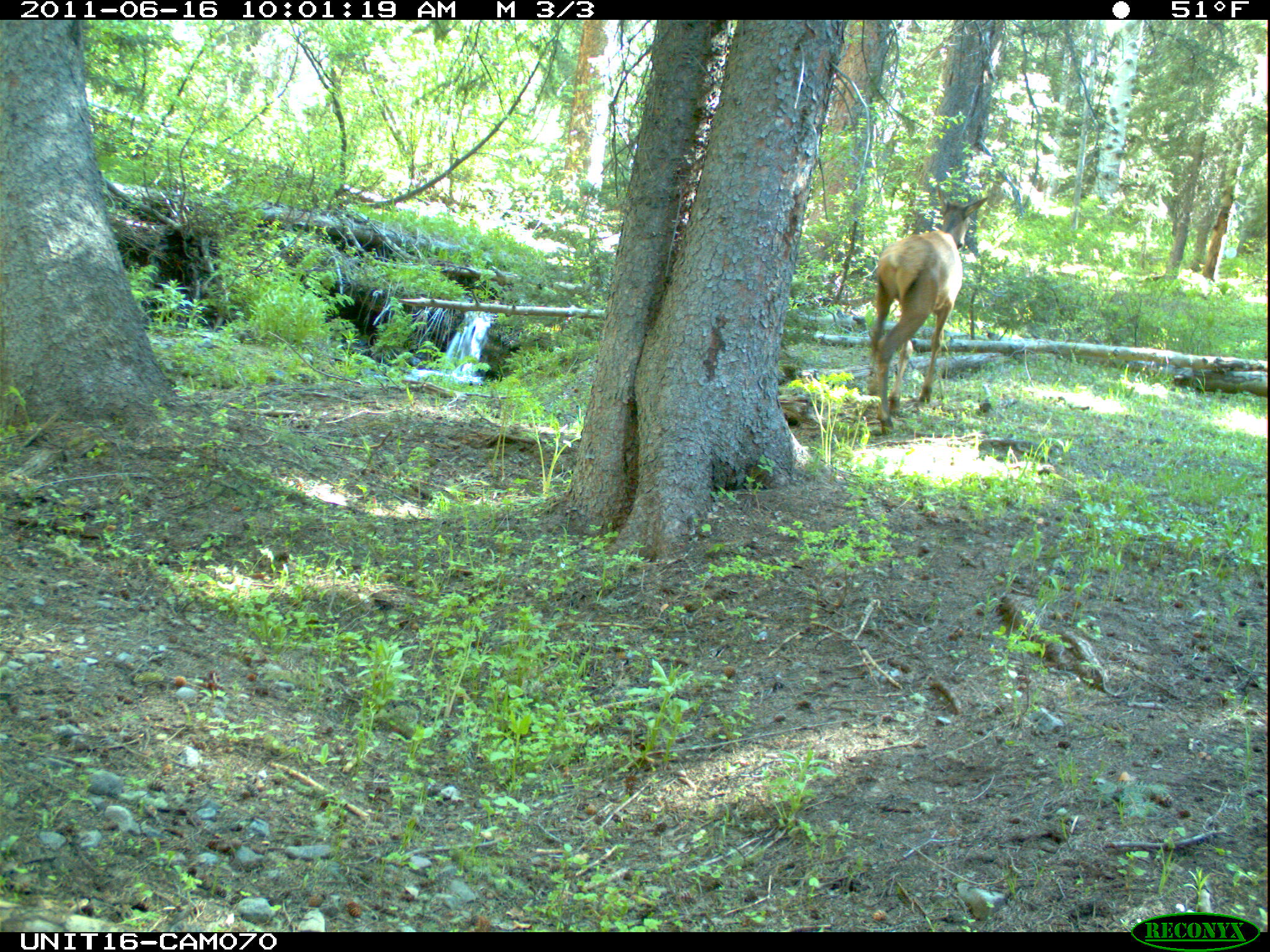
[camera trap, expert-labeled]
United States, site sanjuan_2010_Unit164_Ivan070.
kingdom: Animalia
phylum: Chordata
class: Mammalia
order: Artiodactyla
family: Cervidae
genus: Cervus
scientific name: Cervus elaphus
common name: red deer